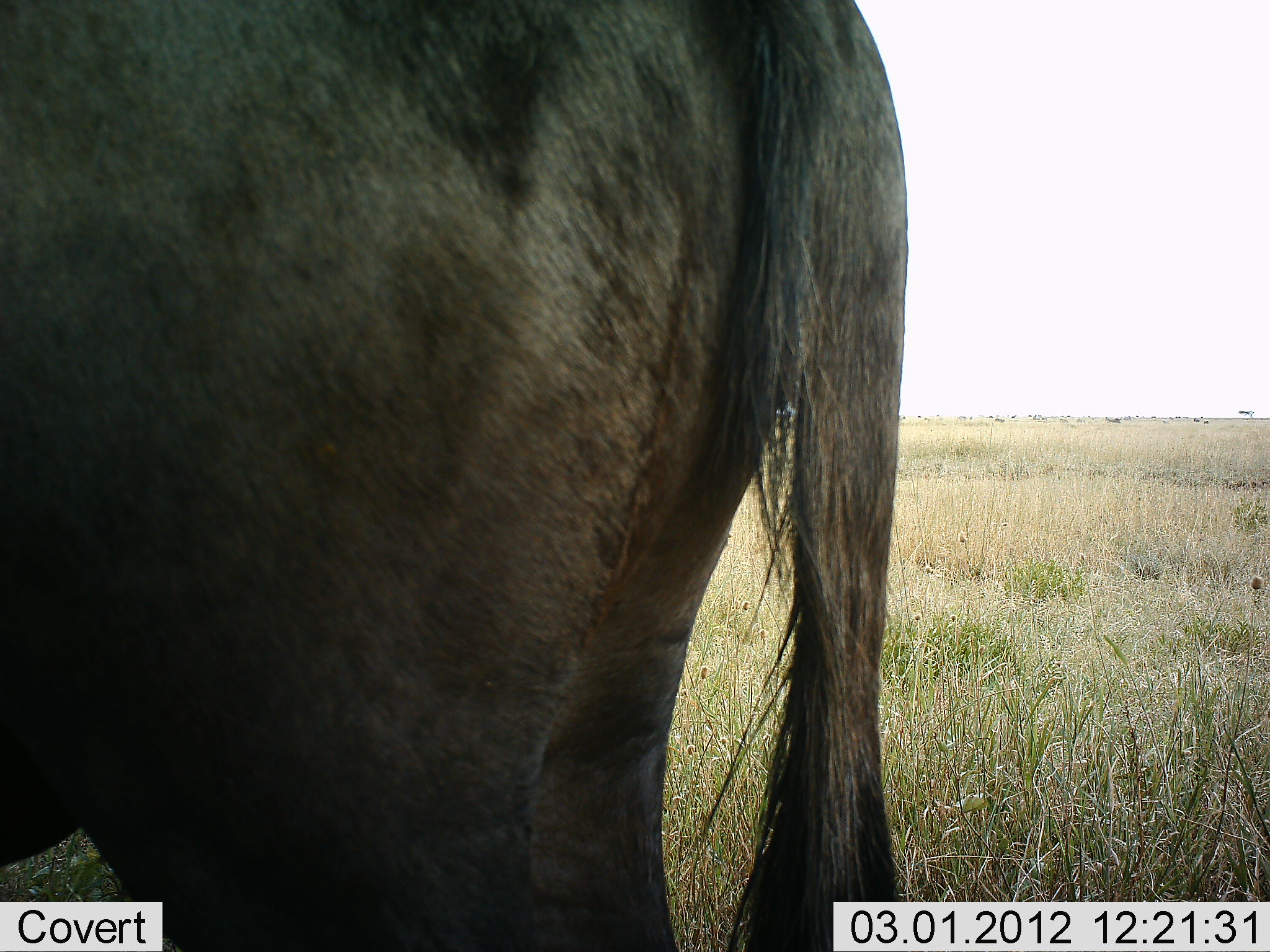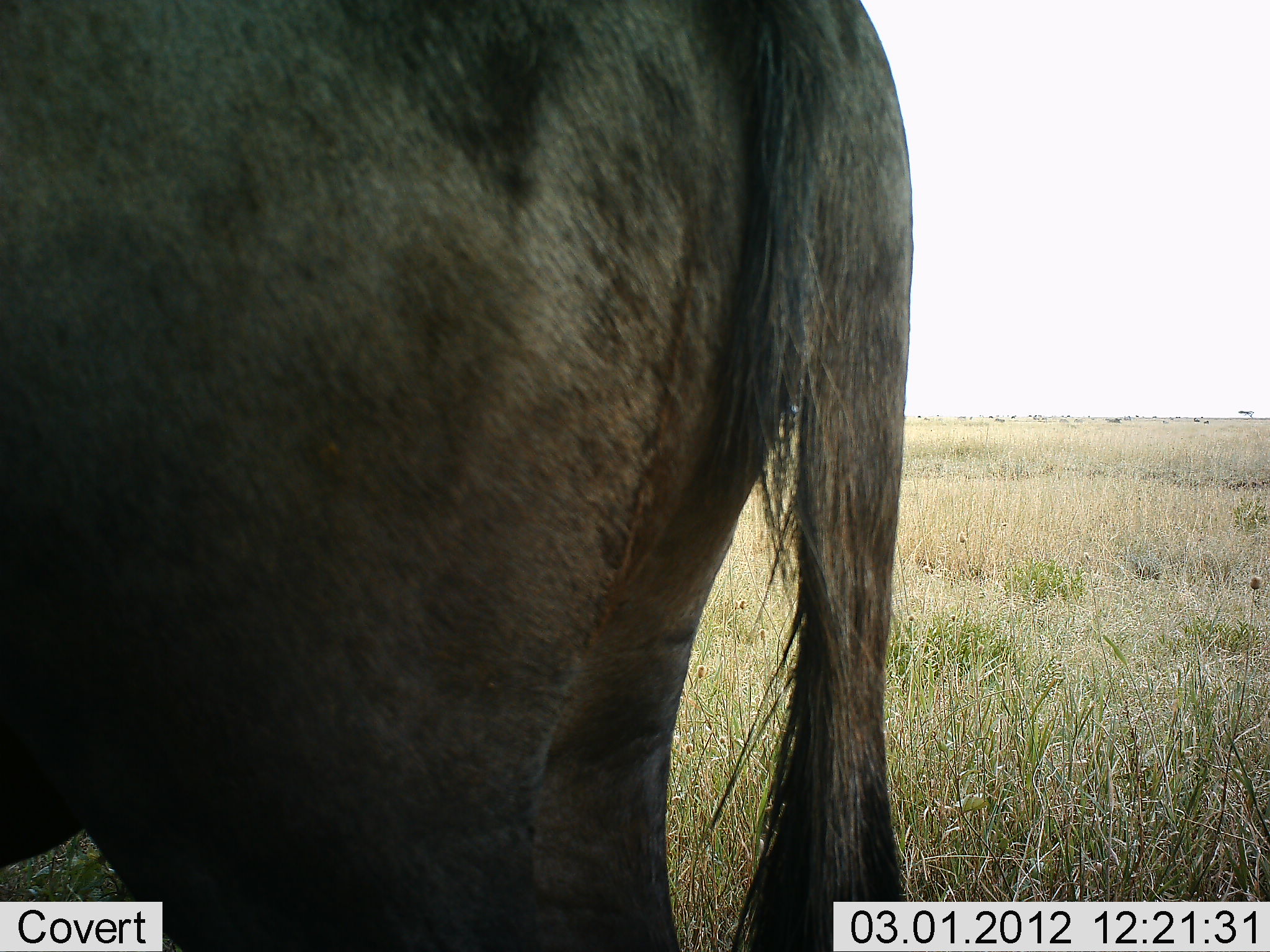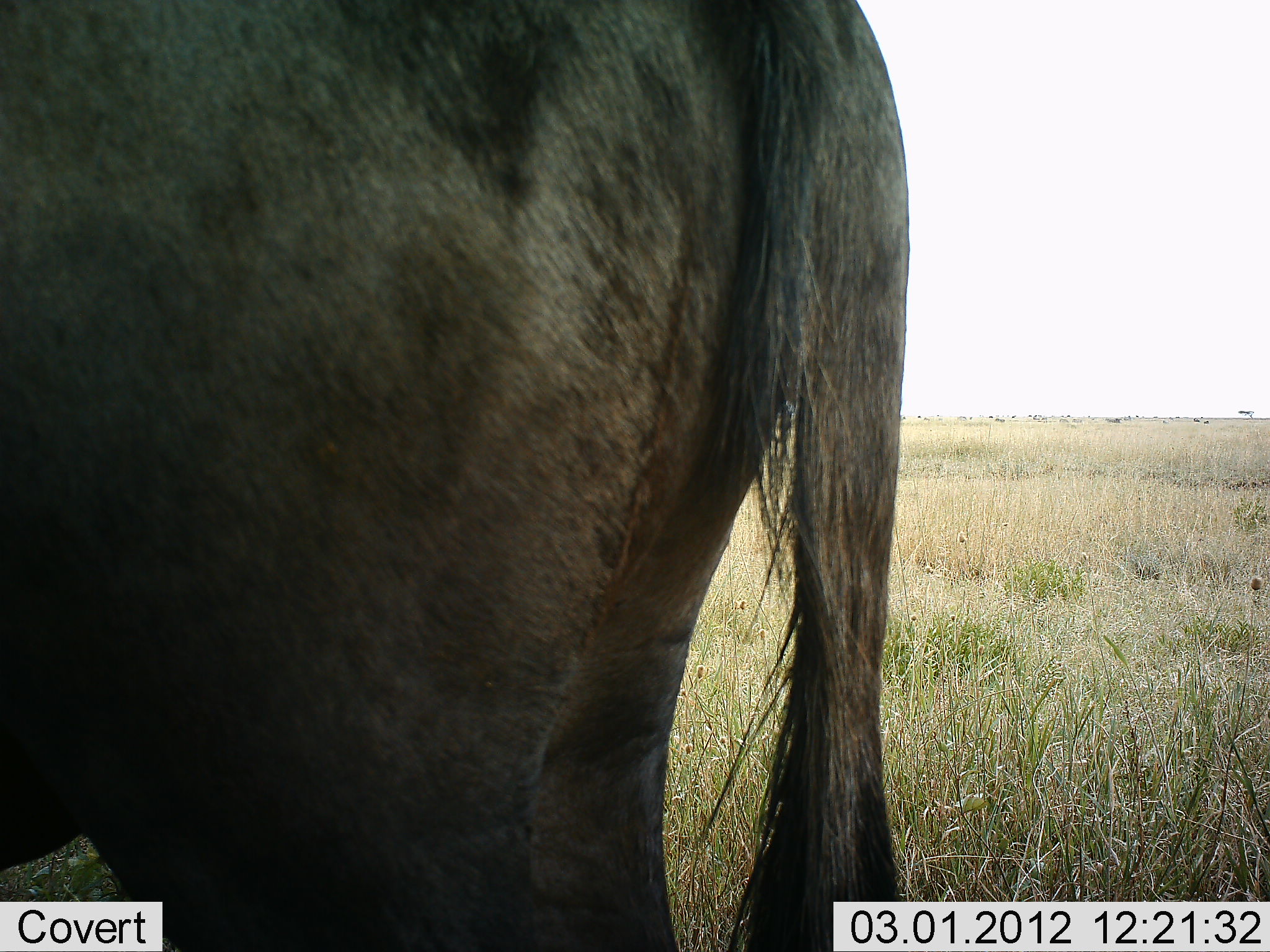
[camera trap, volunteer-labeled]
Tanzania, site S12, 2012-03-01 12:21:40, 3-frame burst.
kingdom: Animalia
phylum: Chordata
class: Mammalia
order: Artiodactyla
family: Bovidae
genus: Connochaetes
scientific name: Connochaetes taurinus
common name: blue wildebeest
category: wildebeest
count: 1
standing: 95%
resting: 5%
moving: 0%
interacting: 0%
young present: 0%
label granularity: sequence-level